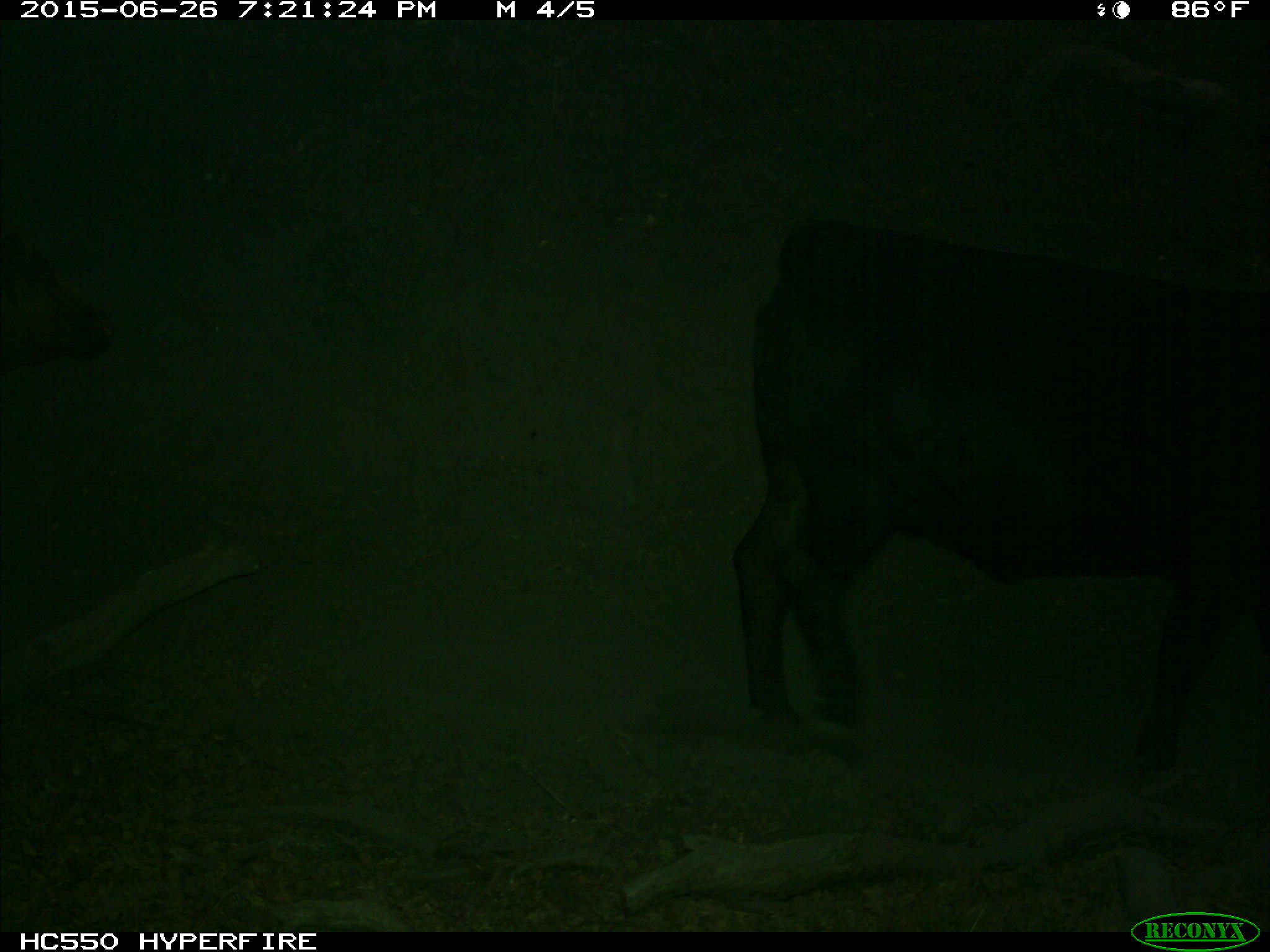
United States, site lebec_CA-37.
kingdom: Animalia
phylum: Chordata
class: Mammalia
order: Artiodactyla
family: Bovidae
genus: Bos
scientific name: Bos taurus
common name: domestic cow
Bos taurus (domestic cow).